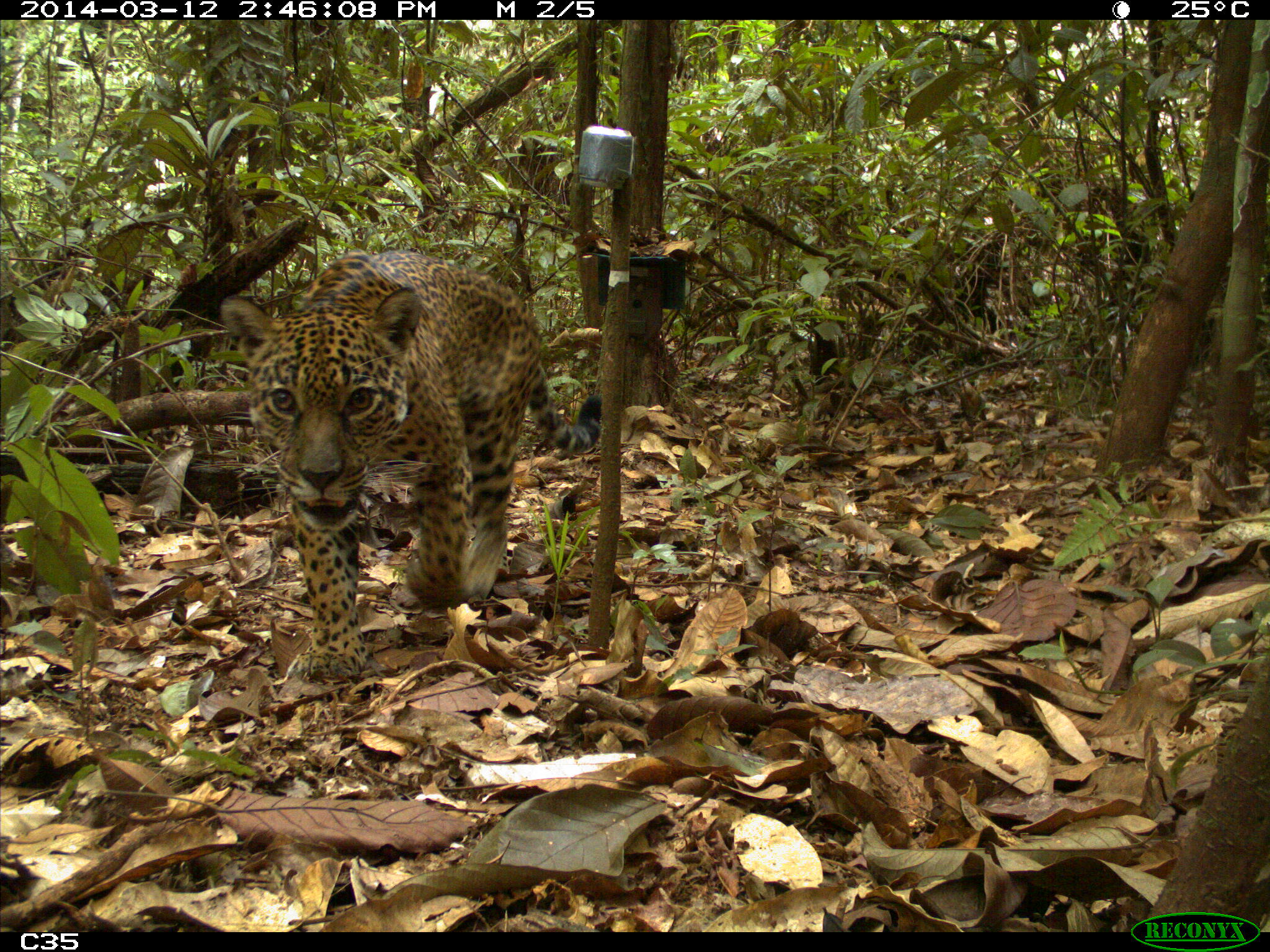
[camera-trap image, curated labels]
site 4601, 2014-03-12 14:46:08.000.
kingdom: Animalia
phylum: Chordata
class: Mammalia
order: Carnivora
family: Felidae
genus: Panthera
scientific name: Panthera onca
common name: jaguar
Panthera onca (jaguar), count 1, age adult.